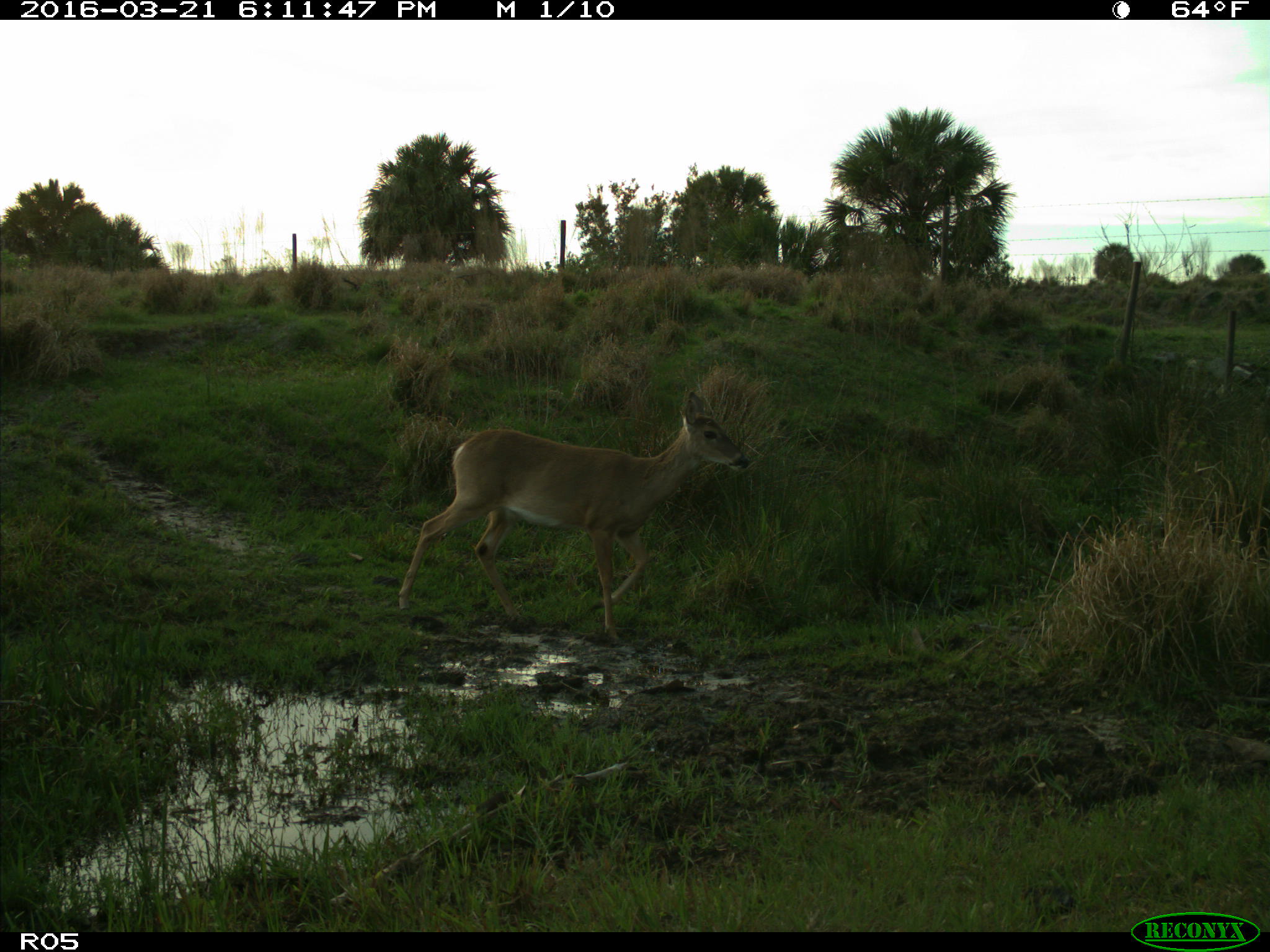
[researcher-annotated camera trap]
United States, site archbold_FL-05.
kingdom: Animalia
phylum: Chordata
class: Mammalia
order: Artiodactyla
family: Cervidae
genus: Odocoileus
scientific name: Odocoileus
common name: deer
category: unidentified deer